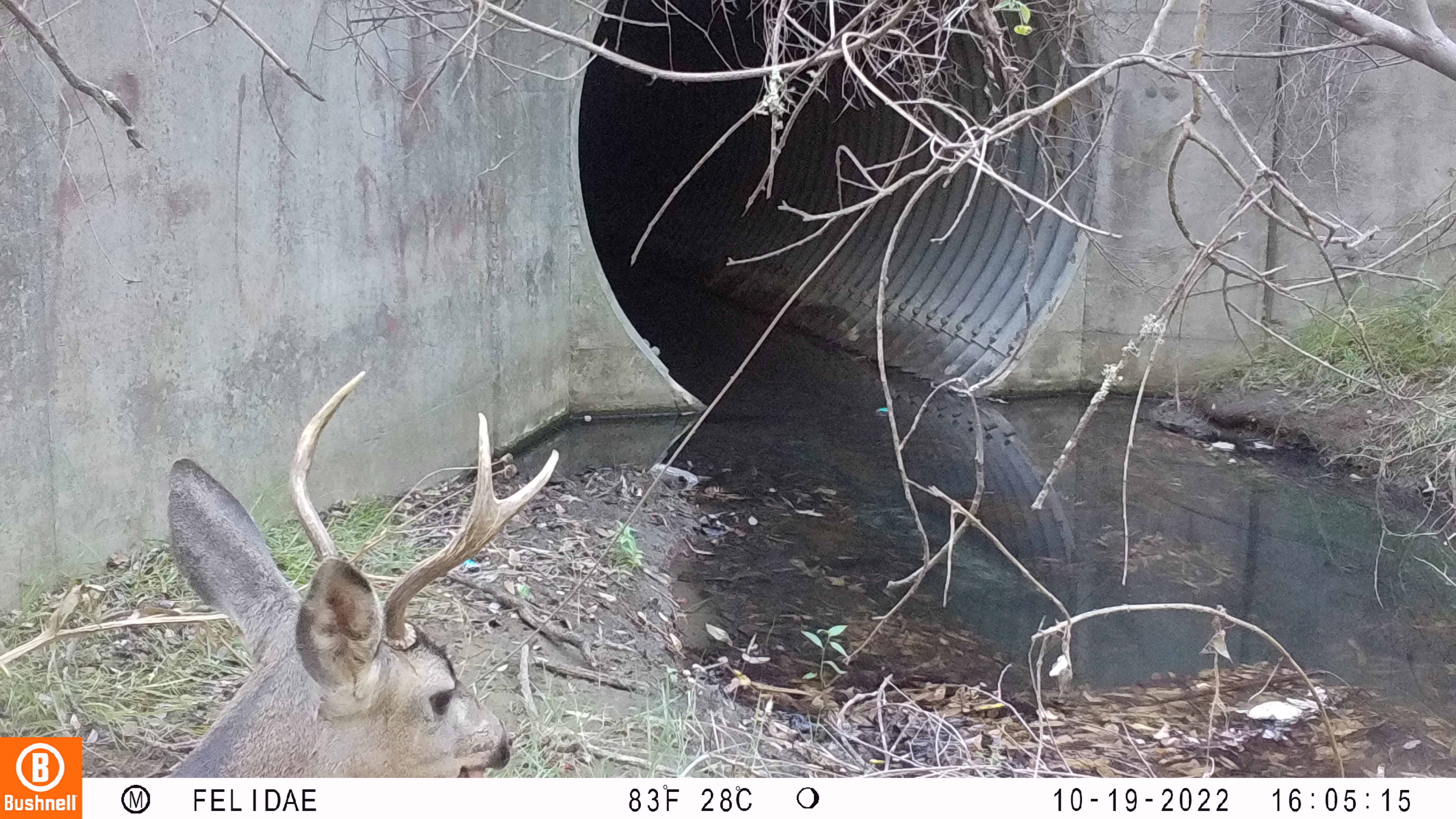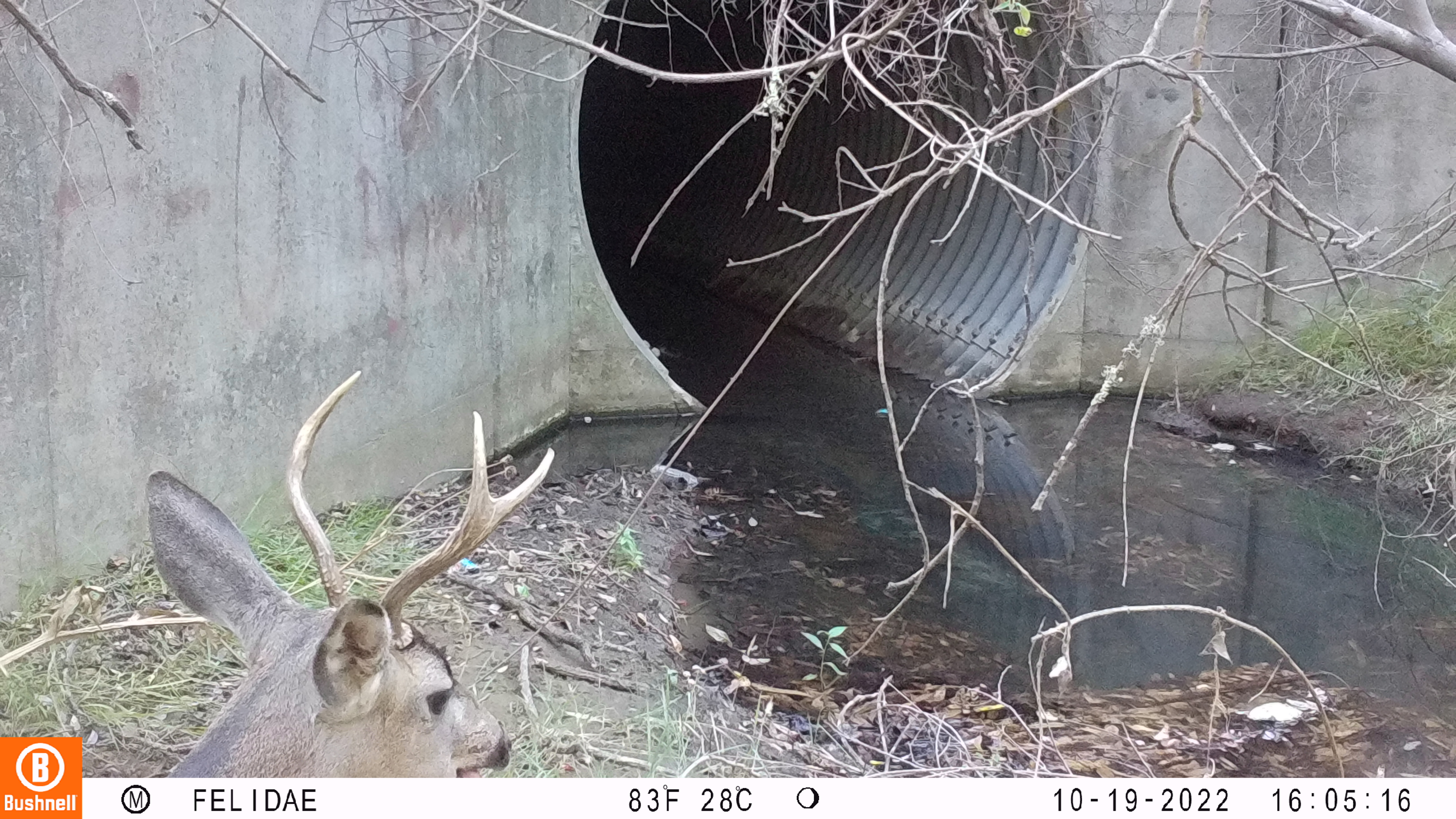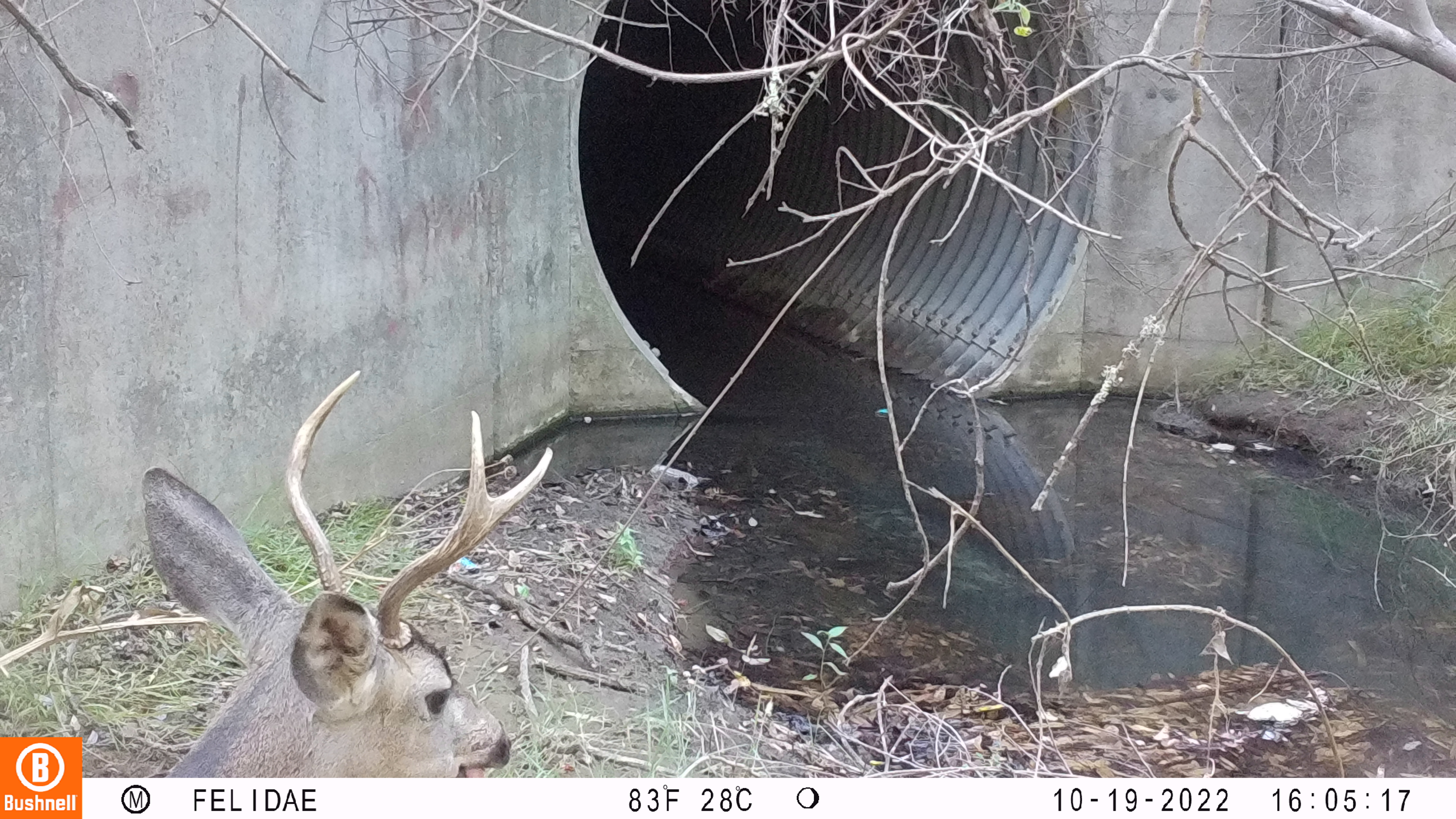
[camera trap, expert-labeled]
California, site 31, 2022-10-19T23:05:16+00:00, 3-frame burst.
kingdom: Animalia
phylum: Chordata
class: Mammalia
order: Artiodactyla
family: Cervidae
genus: Odocoileus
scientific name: Odocoileus hemionus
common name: mule deer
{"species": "mule deer (Odocoileus hemionus)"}